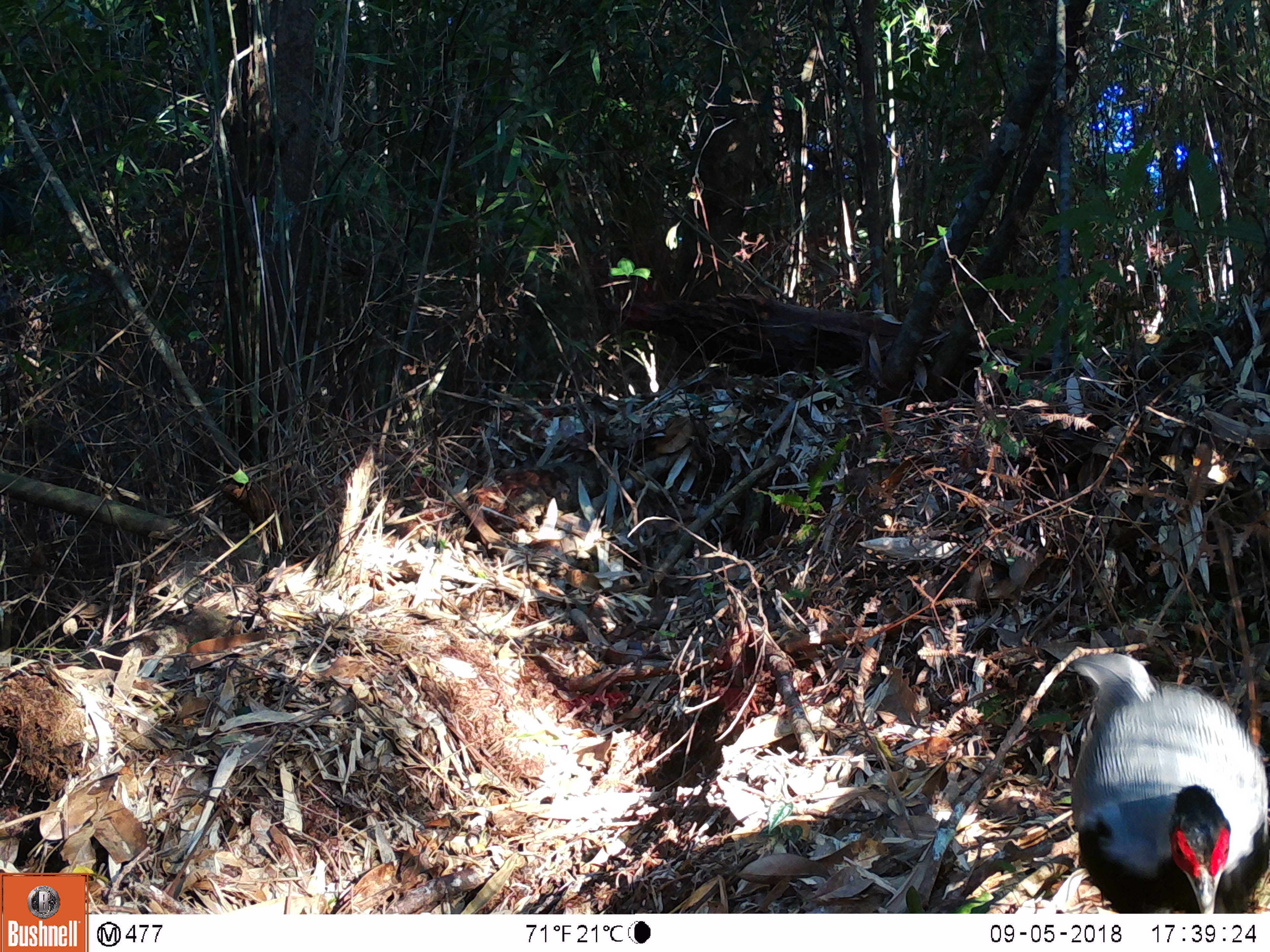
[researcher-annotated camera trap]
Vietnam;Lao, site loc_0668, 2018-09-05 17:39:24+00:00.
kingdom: Animalia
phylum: Chordata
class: Aves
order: Galliformes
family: Phasianidae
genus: Lophura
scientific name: Lophura nycthemera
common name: silver pheasant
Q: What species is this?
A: Silver pheasant (Lophura nycthemera).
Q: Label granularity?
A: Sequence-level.